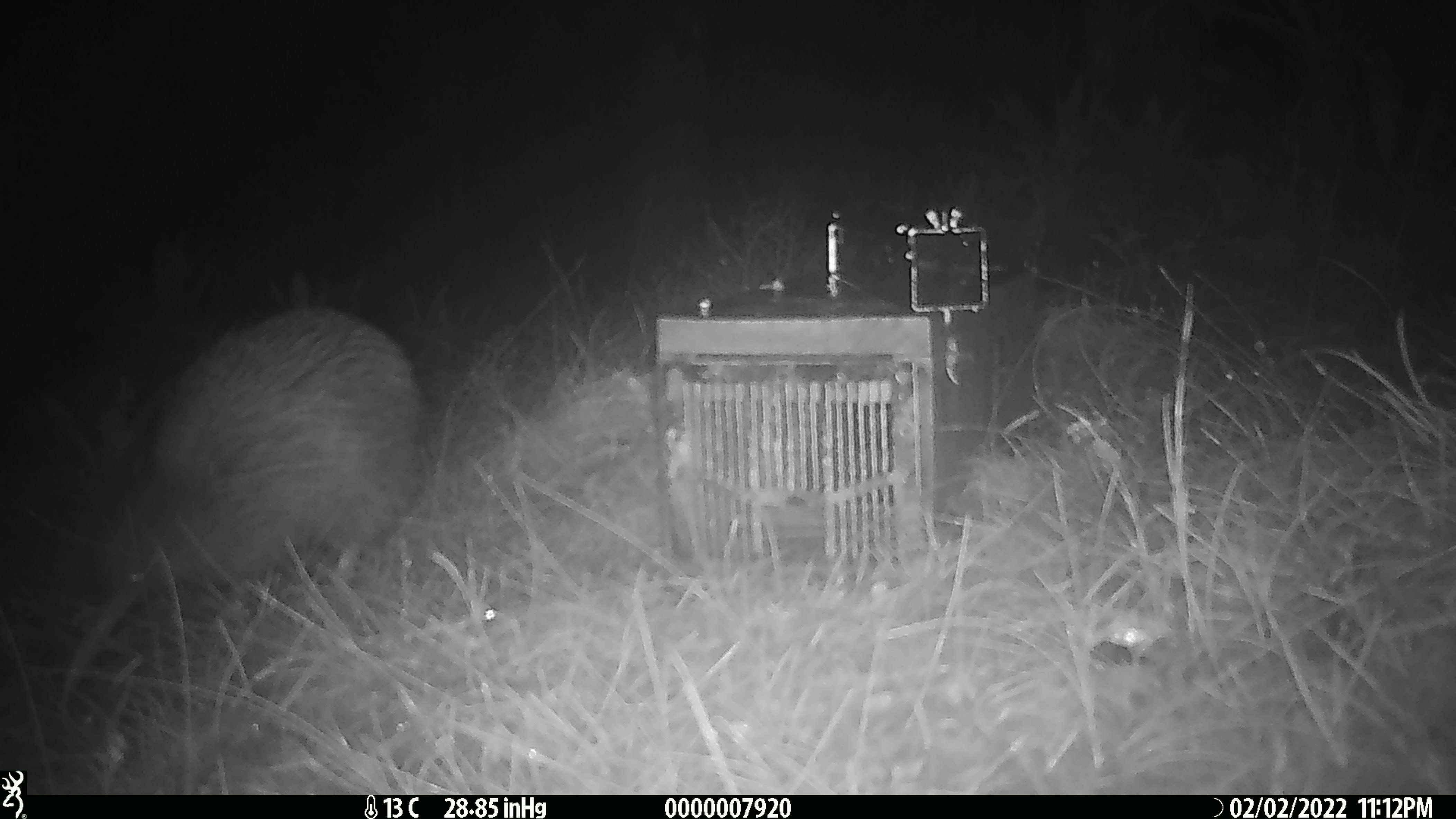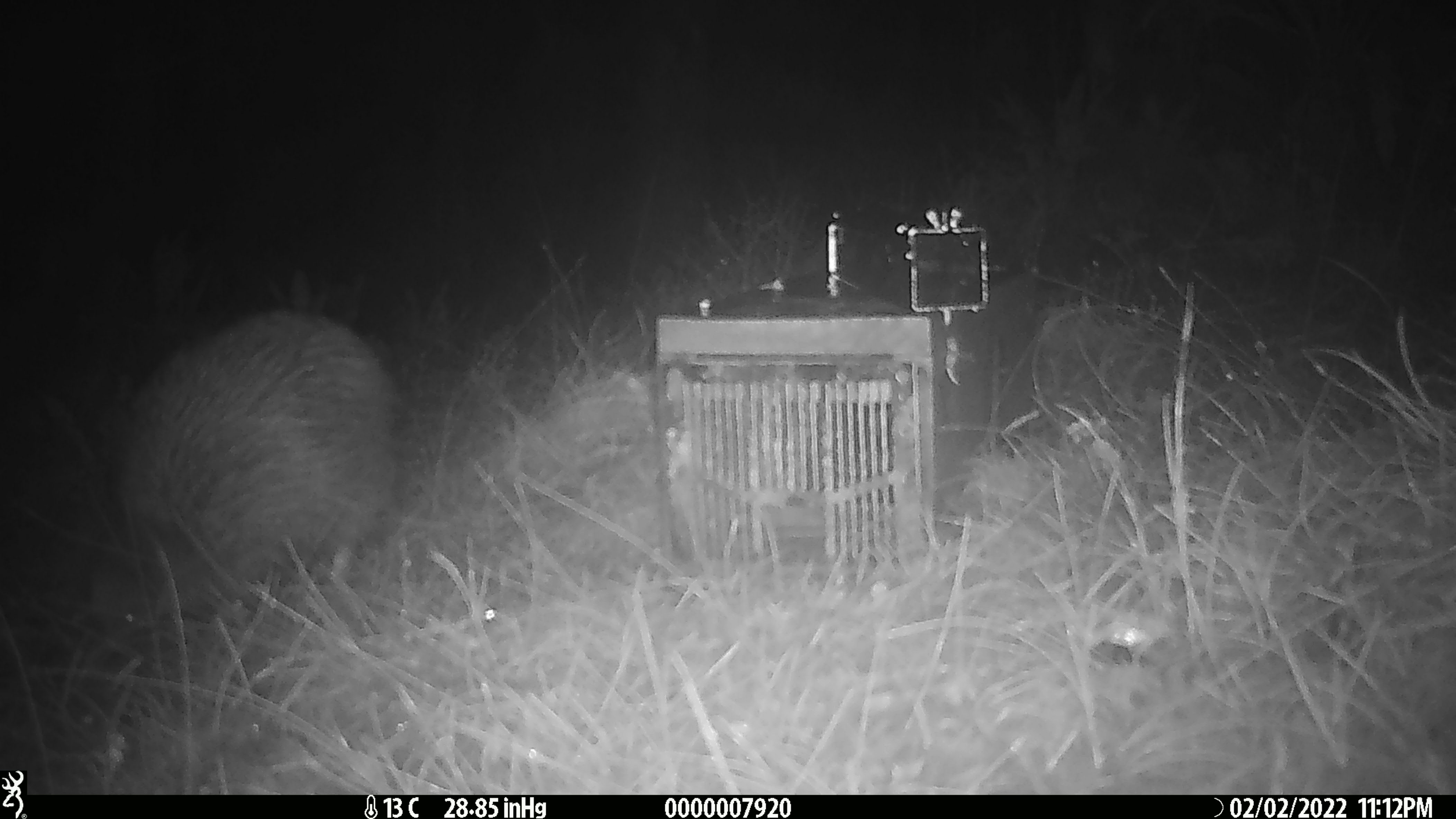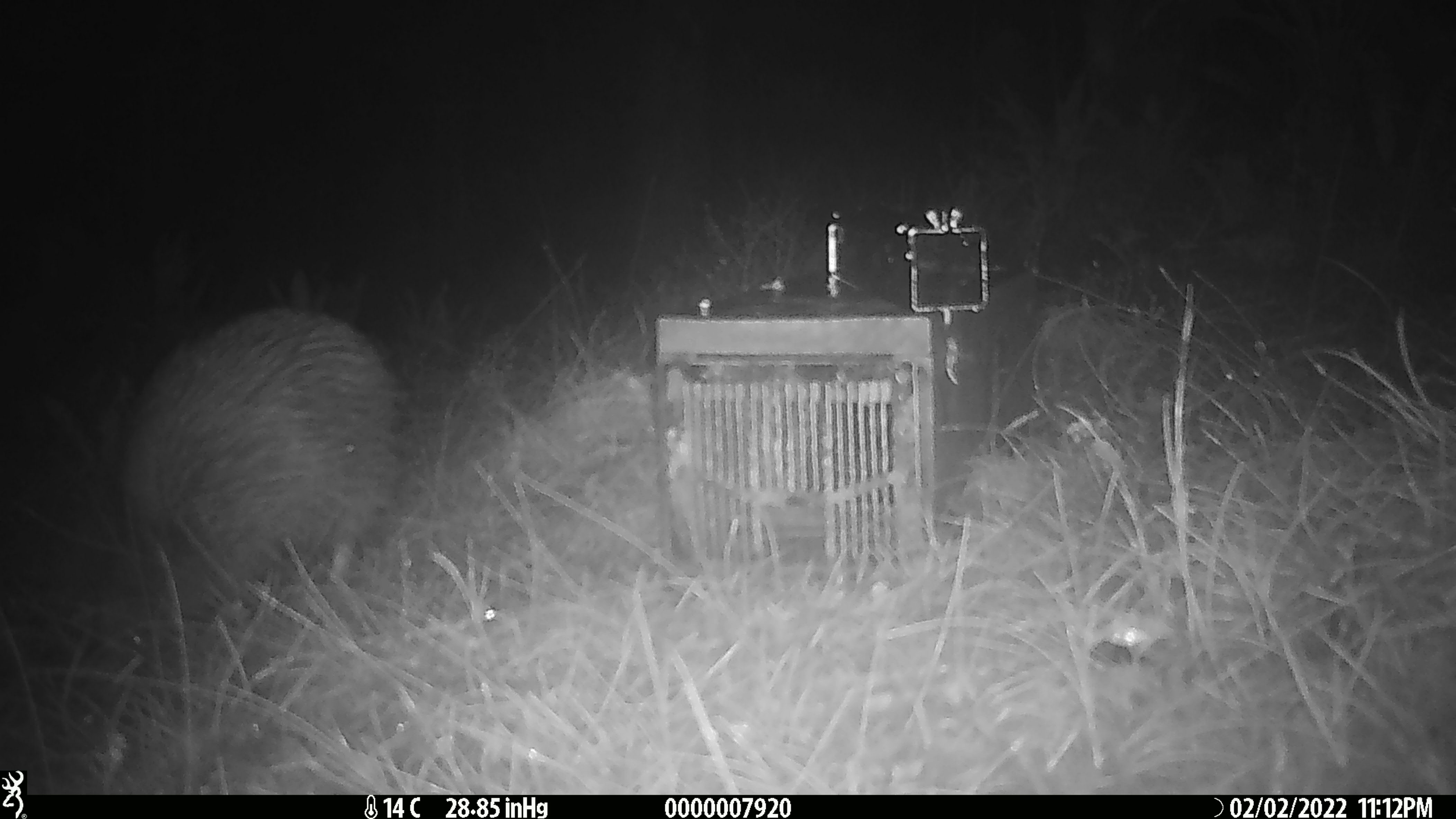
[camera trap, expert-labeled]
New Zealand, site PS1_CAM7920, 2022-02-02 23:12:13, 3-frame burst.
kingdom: Animalia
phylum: Chordata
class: Aves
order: Apterygiformes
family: Apterygidae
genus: Apteryx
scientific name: Apteryx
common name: kiwi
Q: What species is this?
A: Kiwi (Apteryx).